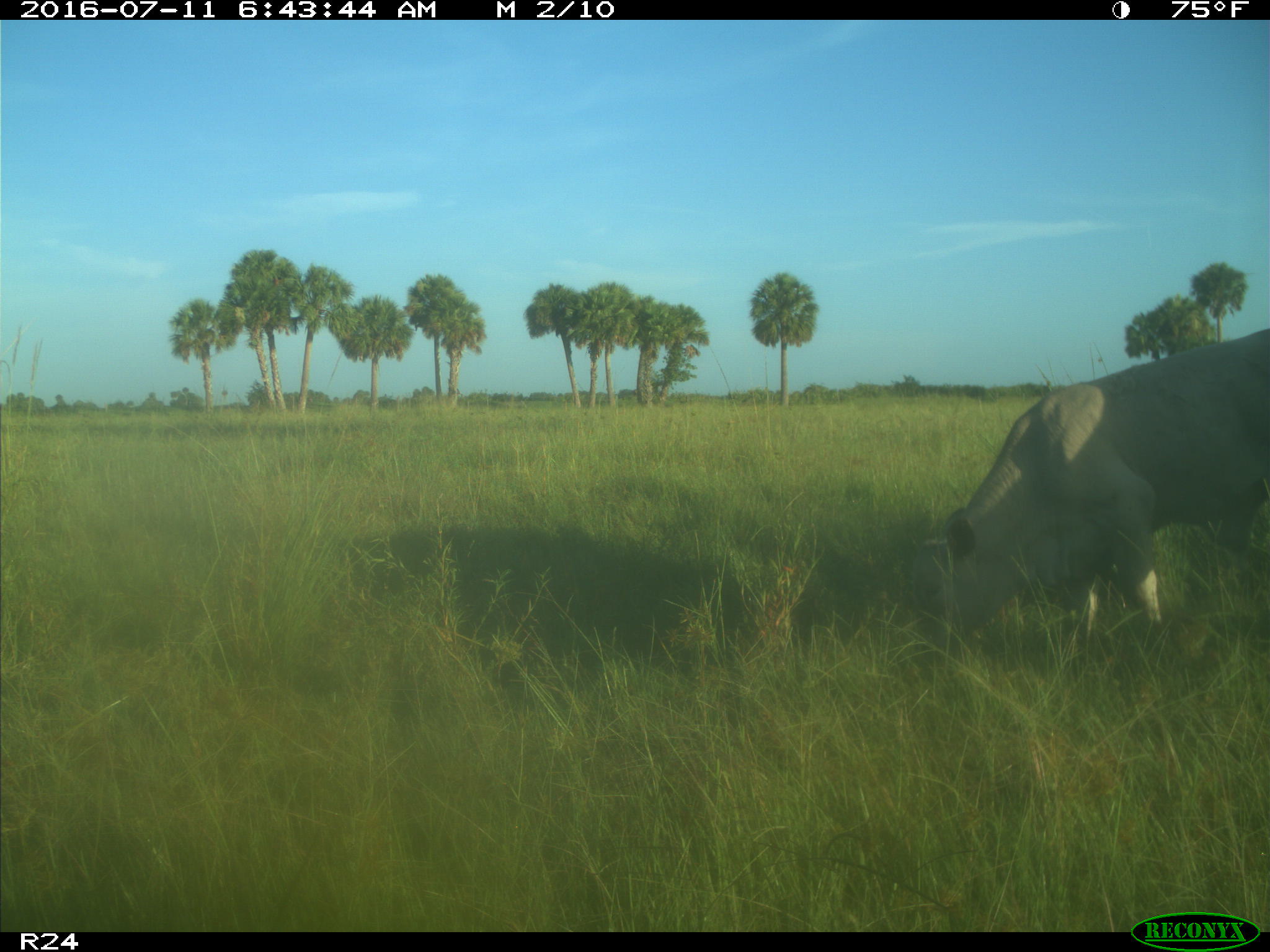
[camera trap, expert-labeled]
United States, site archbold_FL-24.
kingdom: Animalia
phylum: Chordata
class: Mammalia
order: Artiodactyla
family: Bovidae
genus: Bos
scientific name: Bos taurus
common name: domestic cow